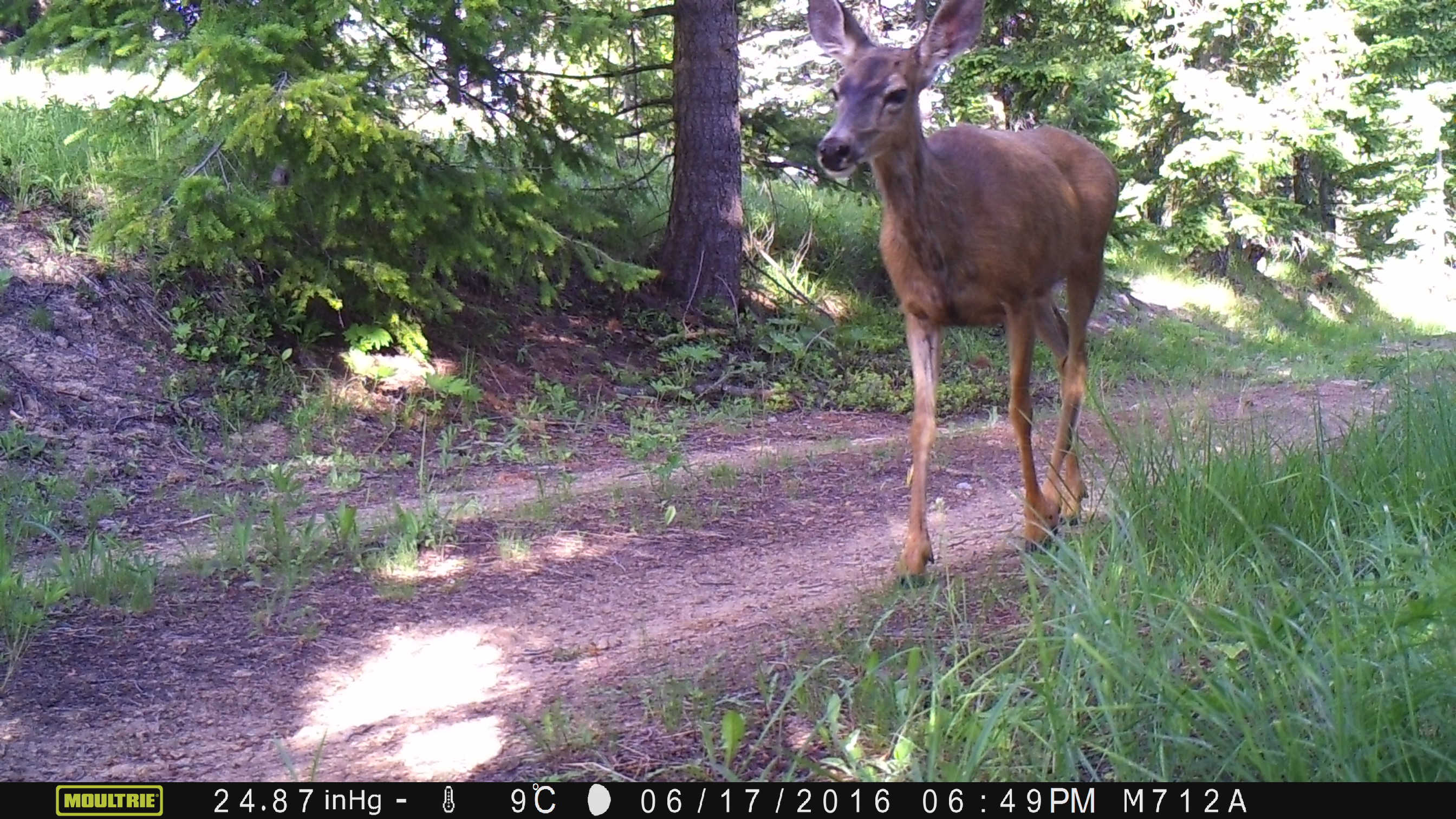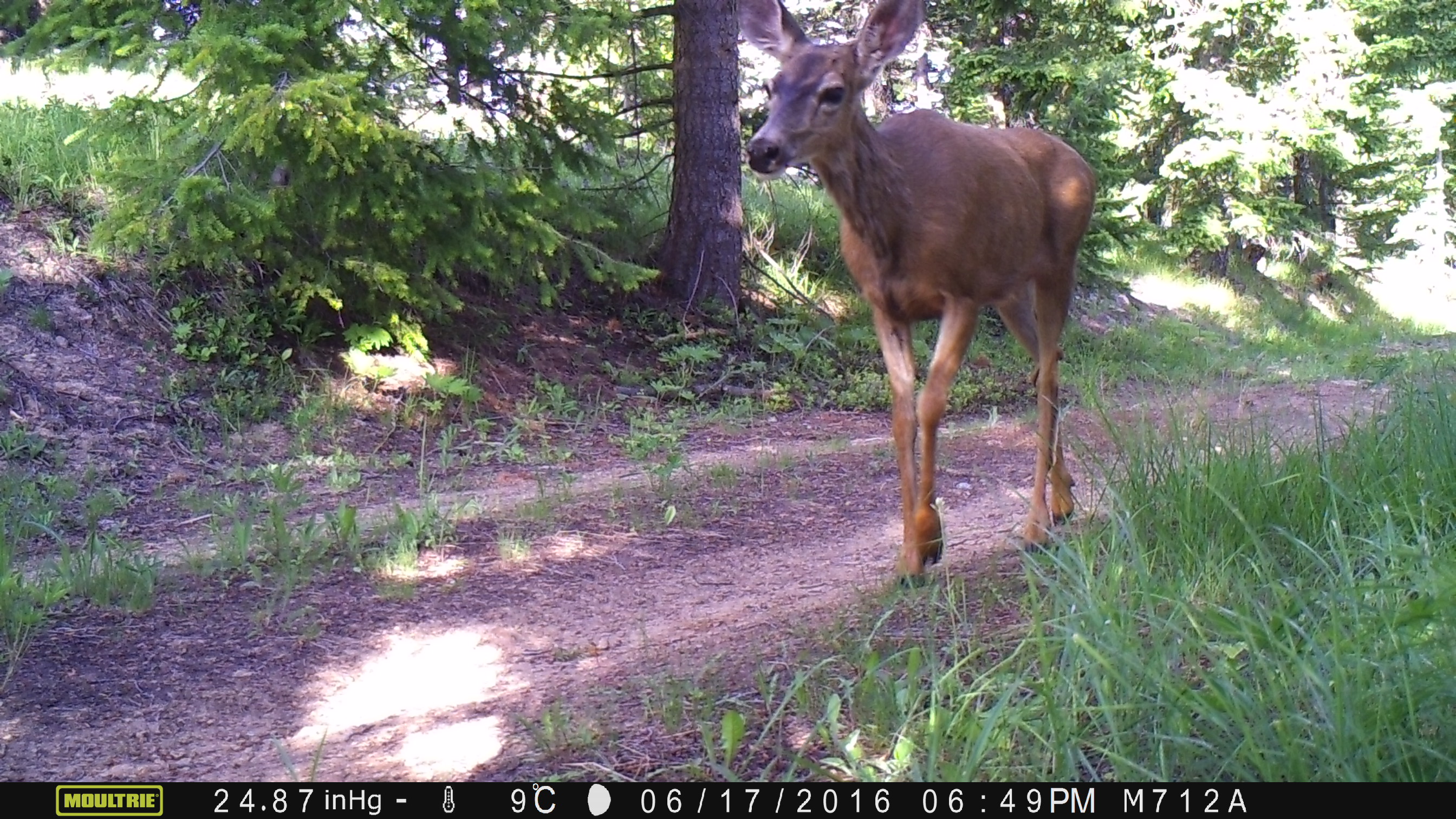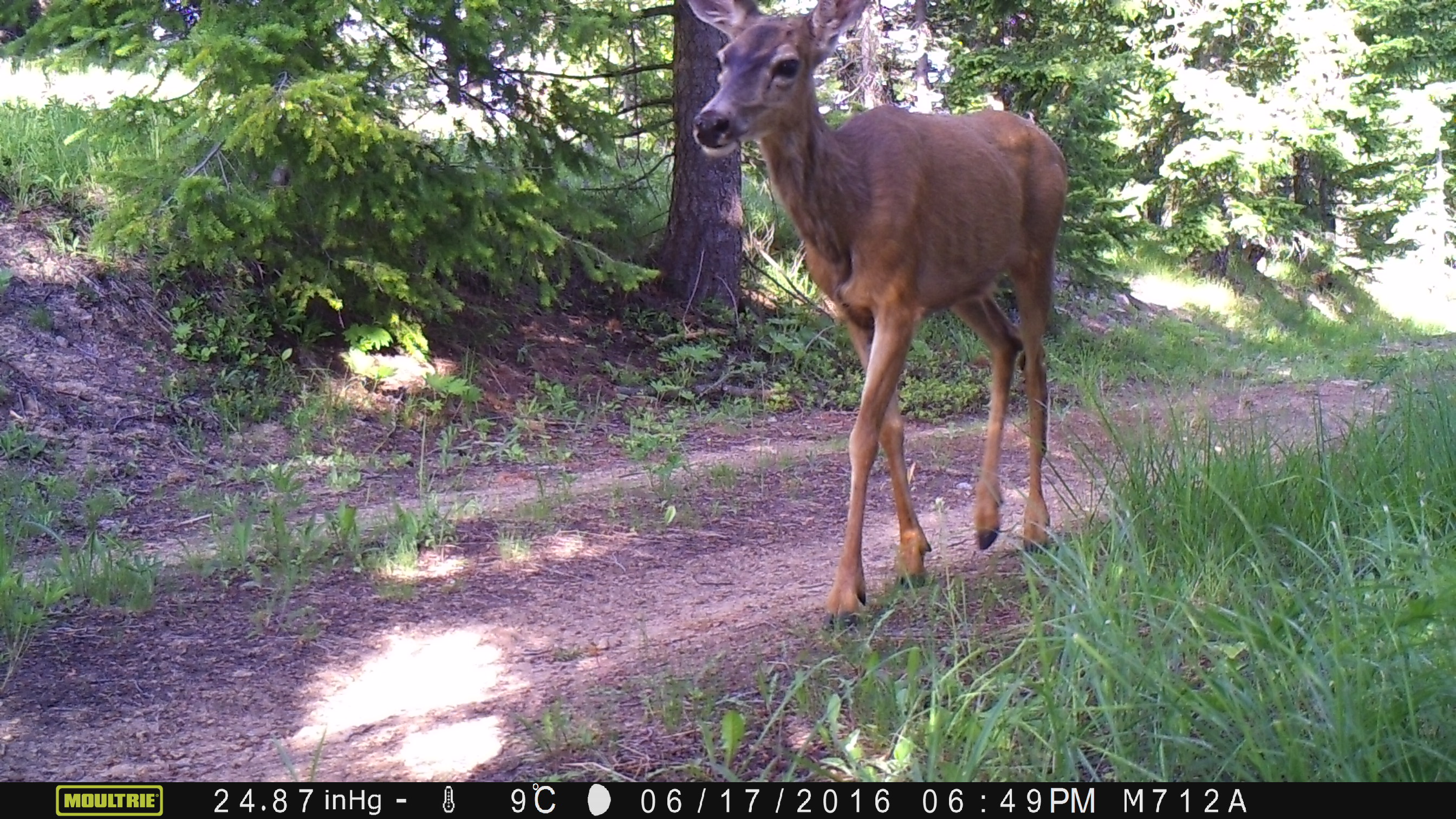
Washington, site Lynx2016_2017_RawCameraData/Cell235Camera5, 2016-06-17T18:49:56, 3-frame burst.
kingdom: Animalia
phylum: Chordata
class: Mammalia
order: Artiodactyla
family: Cervidae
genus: Odocoileus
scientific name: Odocoileus hemionus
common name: mule deer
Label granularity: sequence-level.